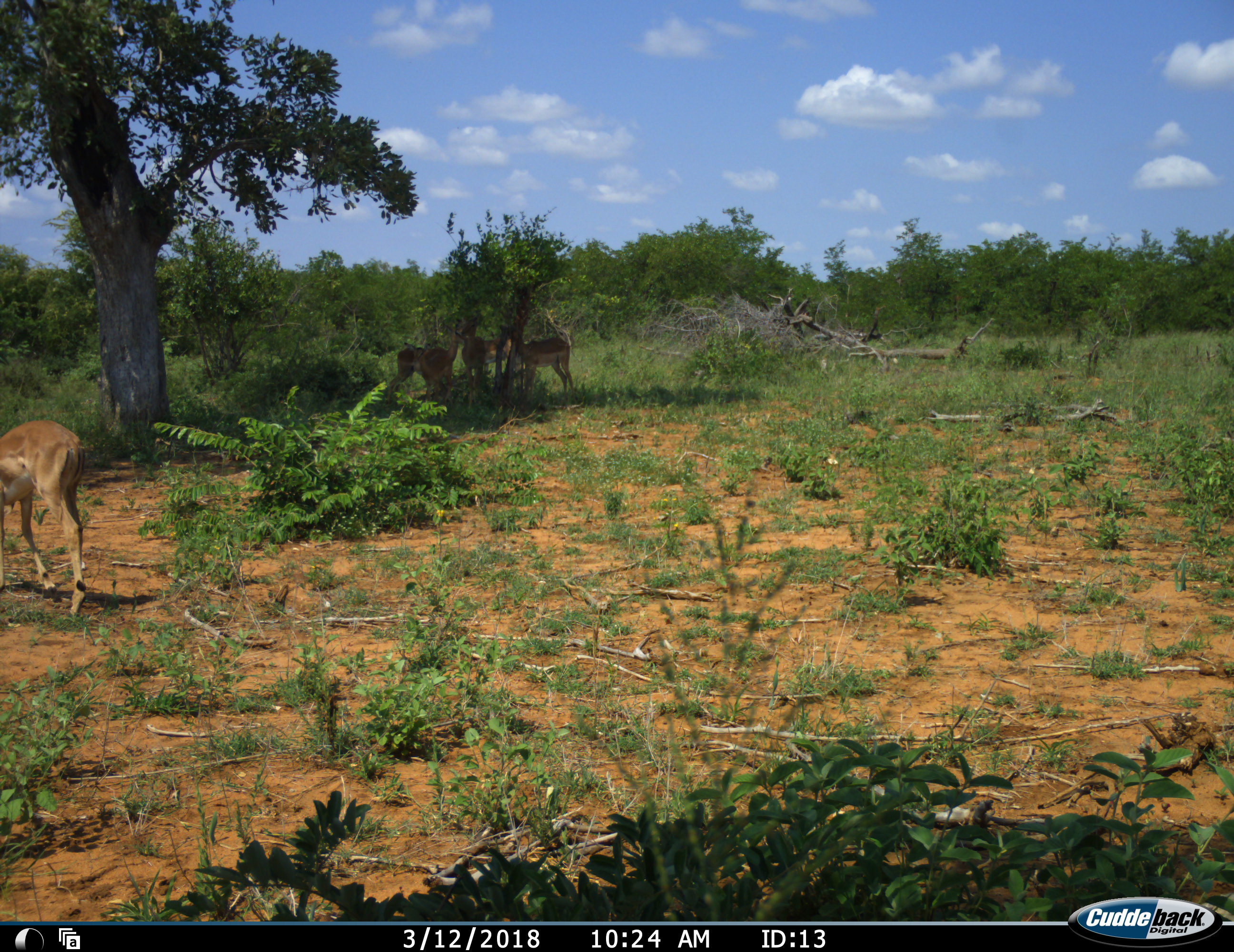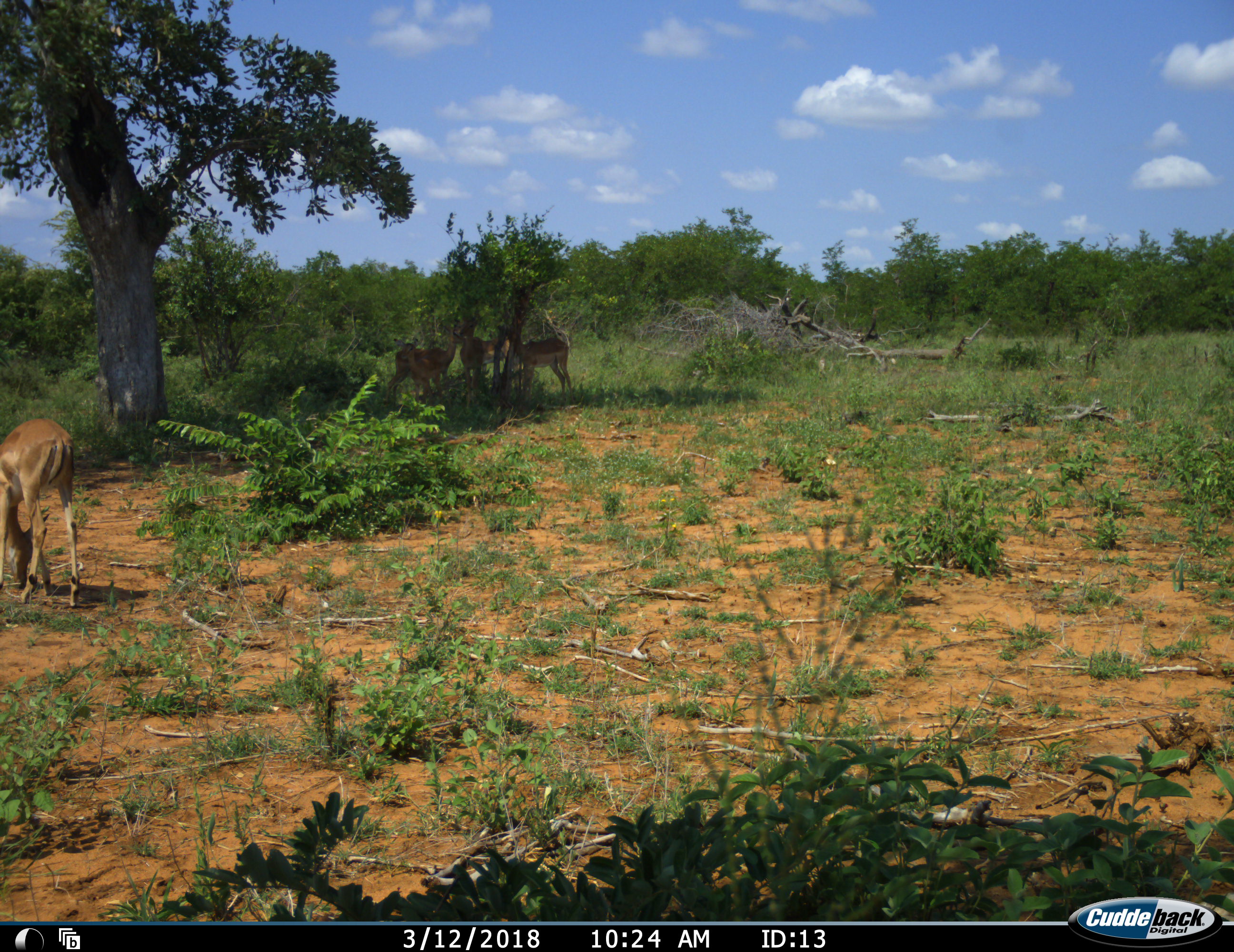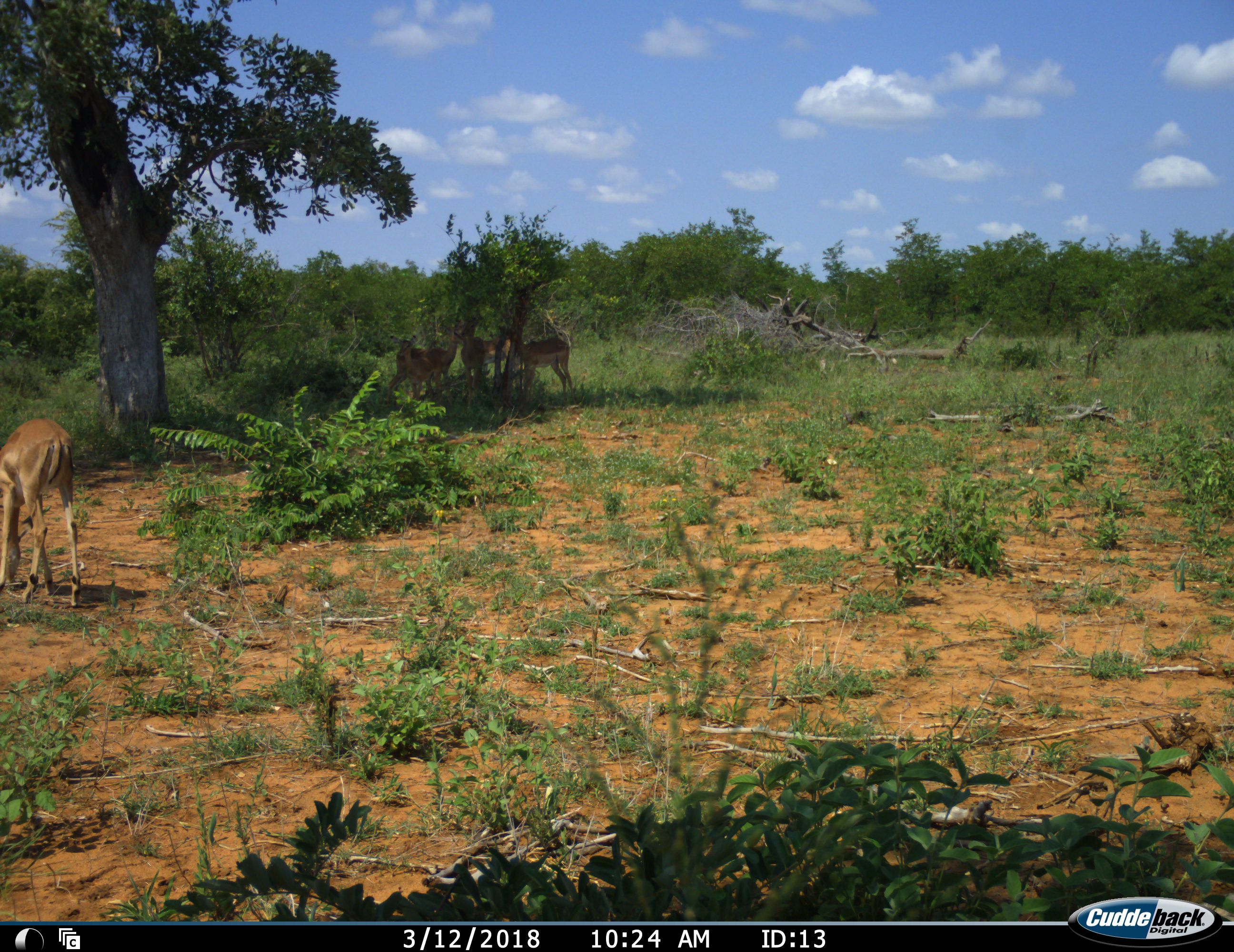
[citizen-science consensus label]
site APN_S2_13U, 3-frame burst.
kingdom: Animalia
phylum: Chordata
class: Mammalia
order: Artiodactyla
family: Bovidae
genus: Aepyceros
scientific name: Aepyceros melampus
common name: impala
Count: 4.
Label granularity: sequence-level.